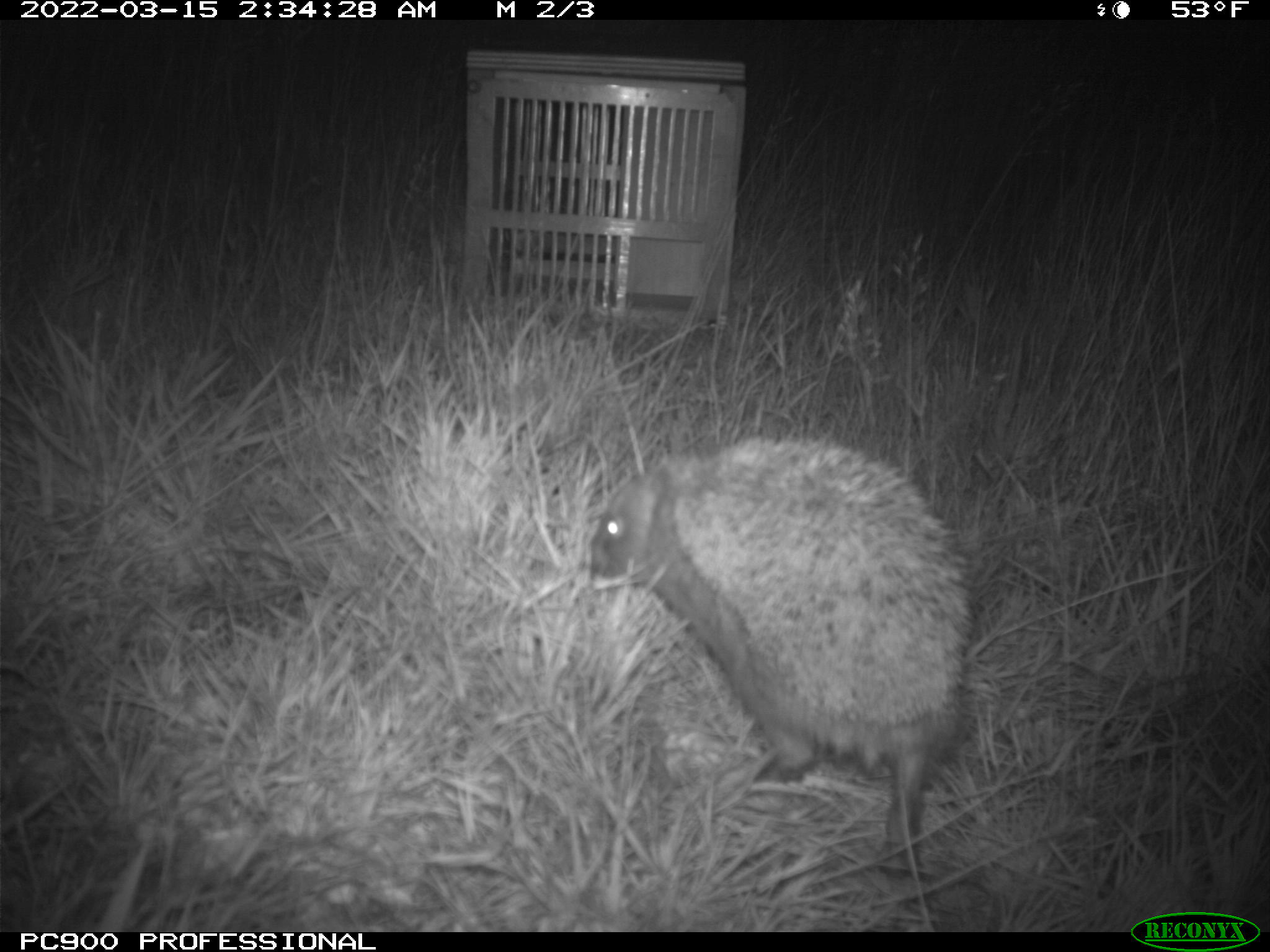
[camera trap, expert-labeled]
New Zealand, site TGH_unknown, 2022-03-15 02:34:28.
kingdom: Animalia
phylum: Chordata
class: Mammalia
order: Eulipotyphla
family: Erinaceidae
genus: Erinaceus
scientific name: Erinaceus europaeus europaeus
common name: european hedgehog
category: hedgehog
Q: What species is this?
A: Hedgehog (european hedgehog) (Erinaceus europaeus europaeus).